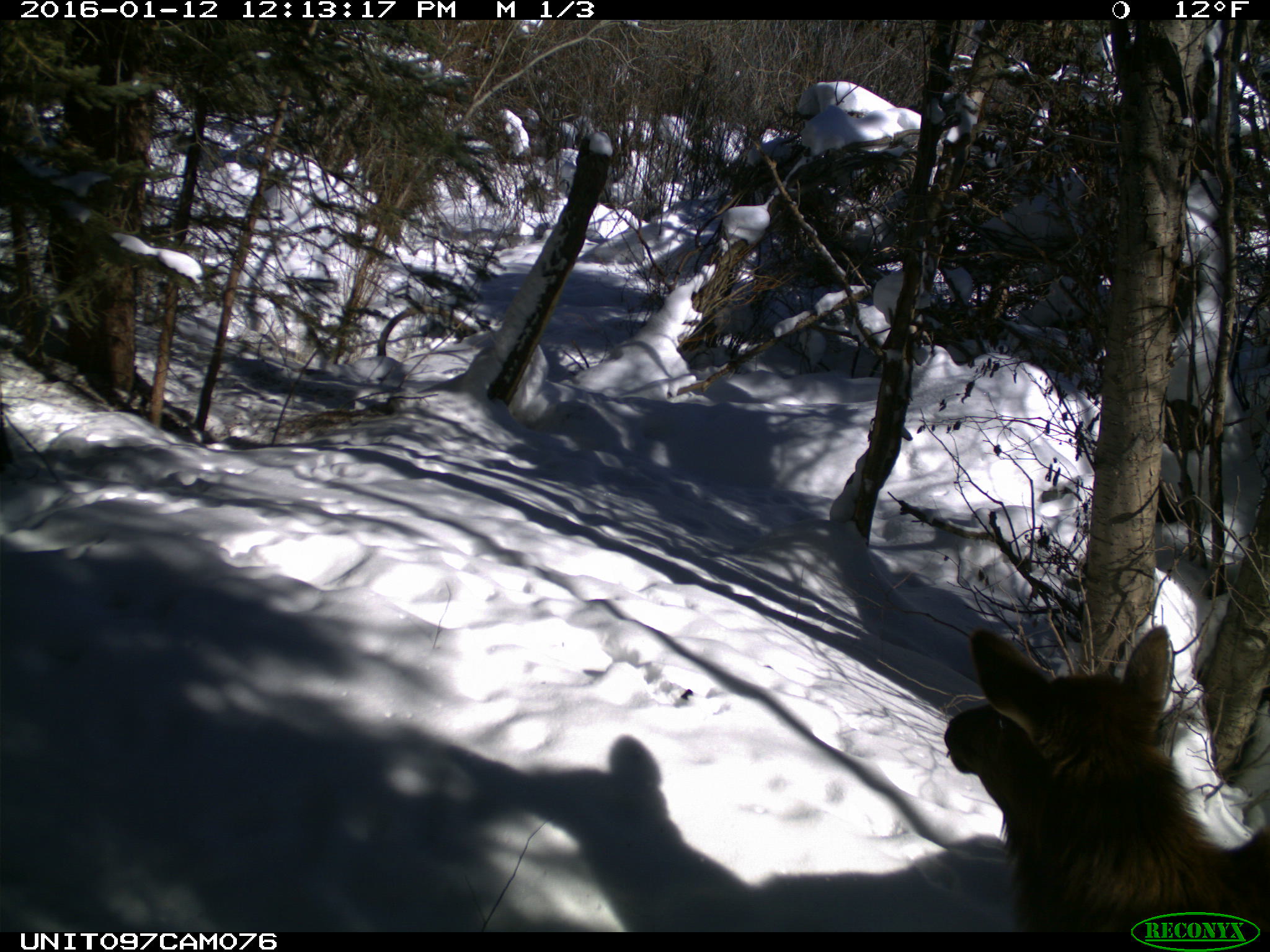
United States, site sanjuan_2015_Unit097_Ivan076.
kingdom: Animalia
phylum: Chordata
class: Mammalia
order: Artiodactyla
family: Cervidae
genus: Cervus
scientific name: Cervus elaphus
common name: red deer